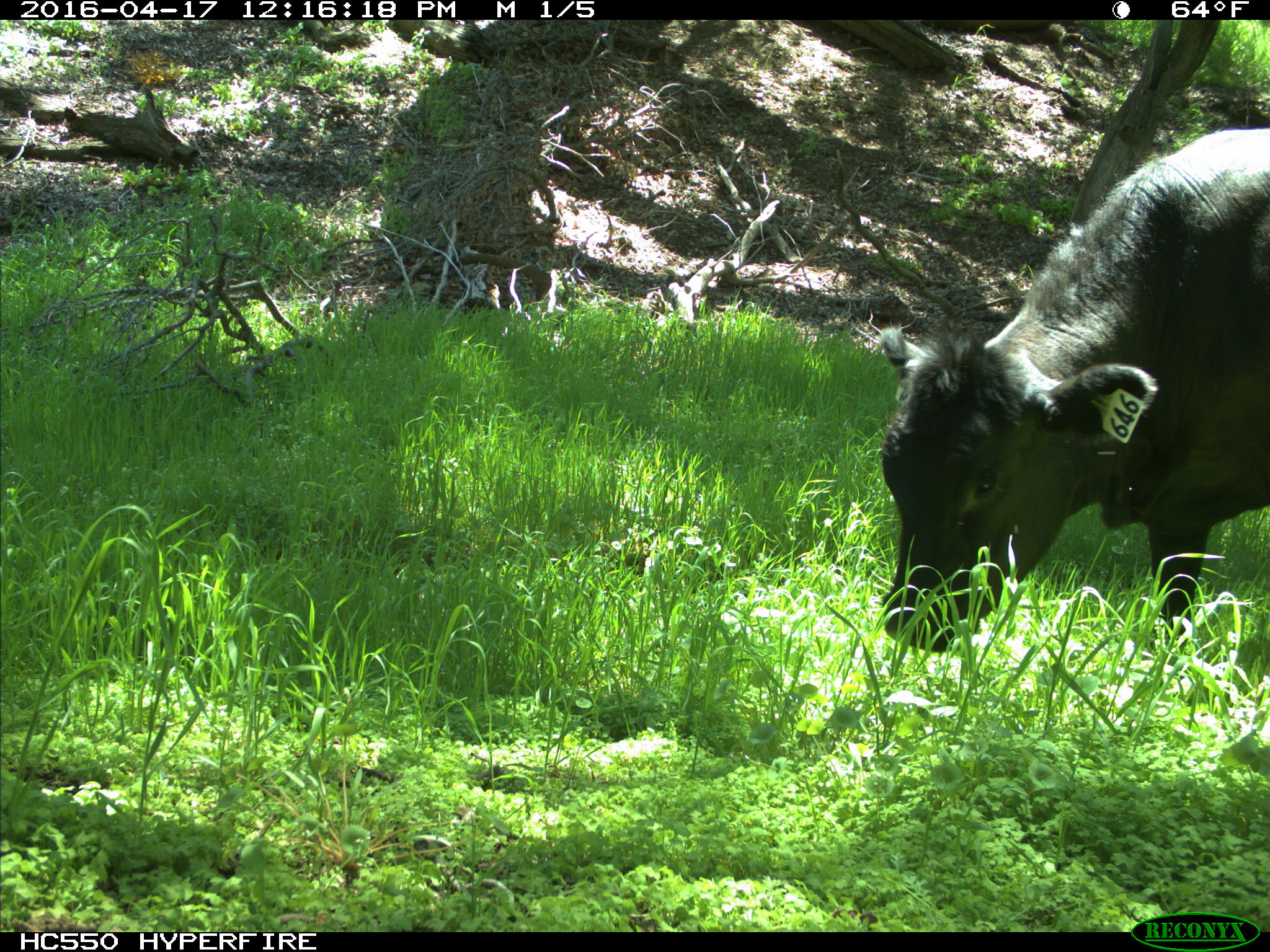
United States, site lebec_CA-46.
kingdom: Animalia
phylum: Chordata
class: Mammalia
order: Artiodactyla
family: Bovidae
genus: Bos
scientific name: Bos taurus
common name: domestic cow